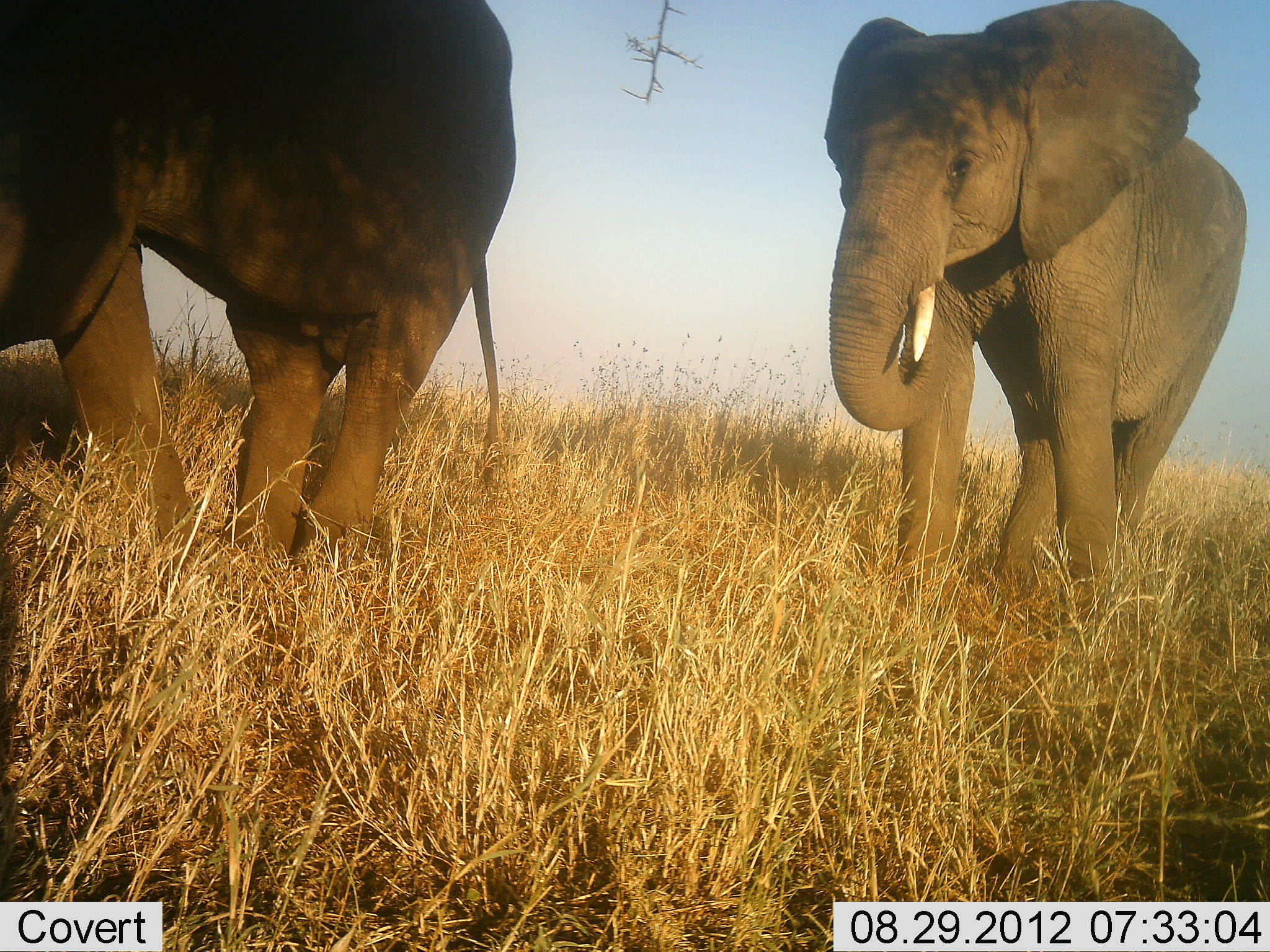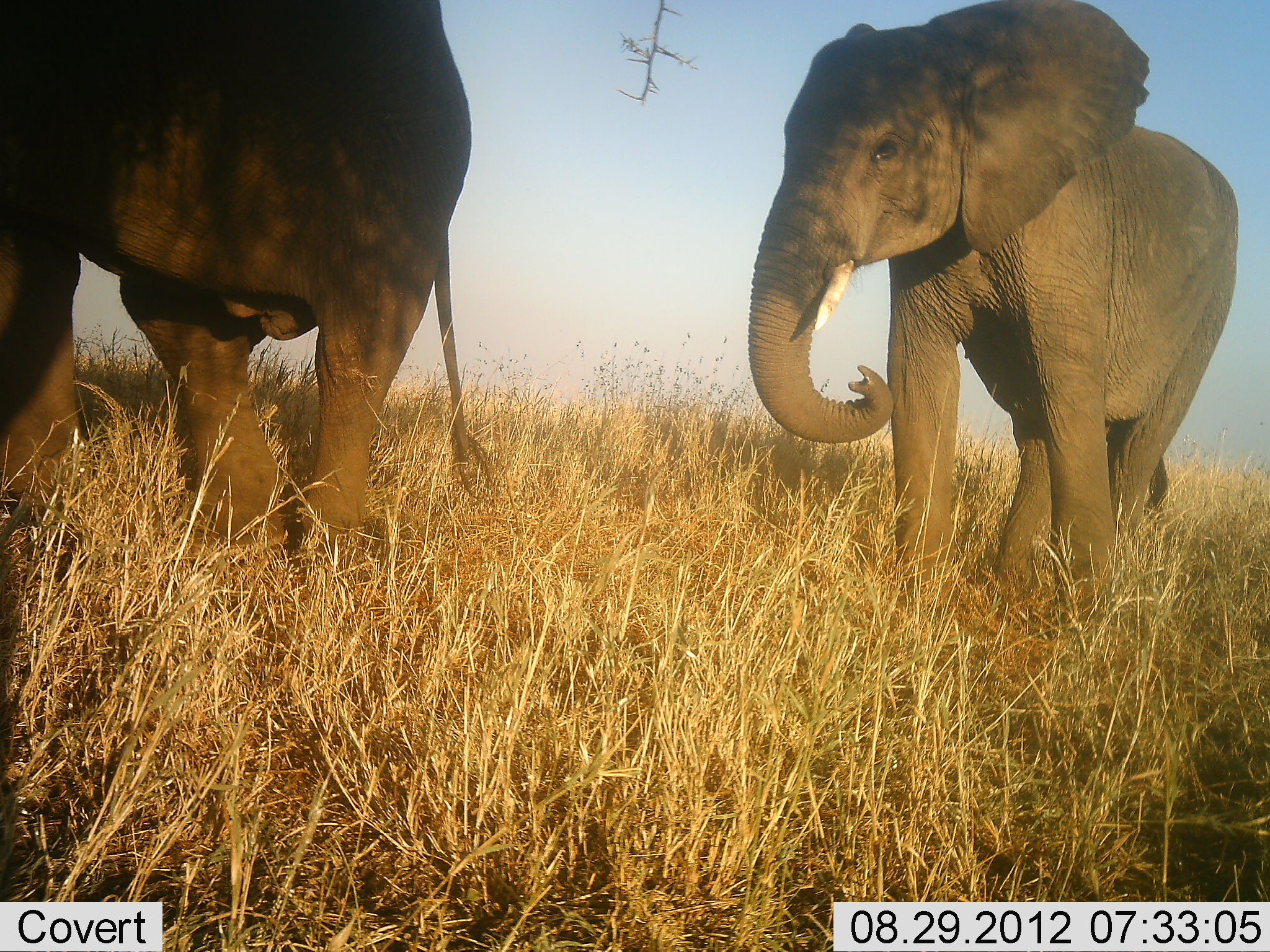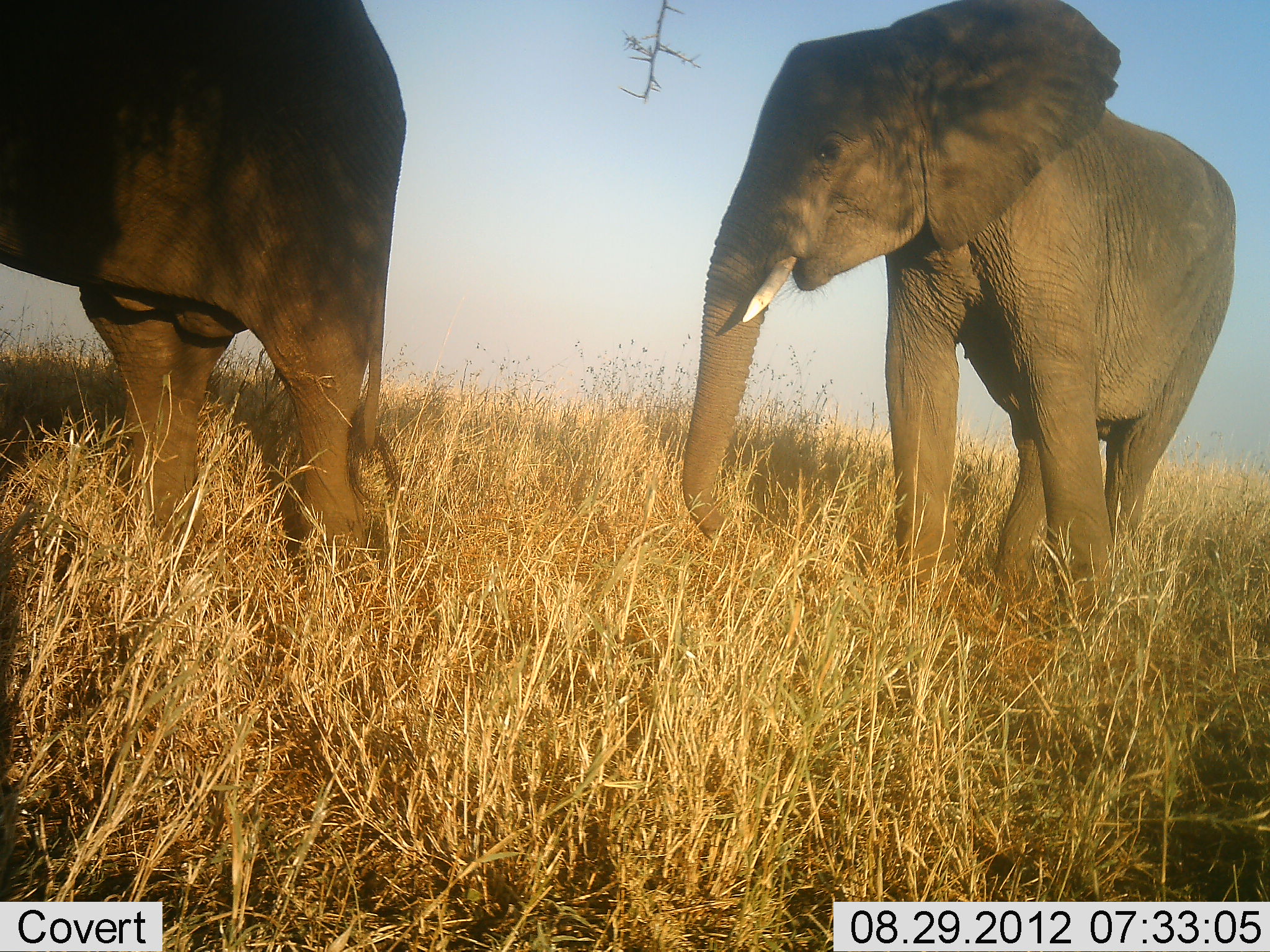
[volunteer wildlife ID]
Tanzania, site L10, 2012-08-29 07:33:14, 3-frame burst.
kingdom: Animalia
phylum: Chordata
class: Mammalia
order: Proboscidea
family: Elephantidae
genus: Loxodonta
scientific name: Loxodonta africana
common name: african bush elephant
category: elephant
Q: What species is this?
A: Elephant (african bush elephant) (Loxodonta africana).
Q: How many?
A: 2.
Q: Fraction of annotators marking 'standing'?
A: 50%.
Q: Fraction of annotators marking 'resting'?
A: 0%.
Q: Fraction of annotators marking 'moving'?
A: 50%.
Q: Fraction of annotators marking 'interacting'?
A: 0%.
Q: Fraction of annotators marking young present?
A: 40%.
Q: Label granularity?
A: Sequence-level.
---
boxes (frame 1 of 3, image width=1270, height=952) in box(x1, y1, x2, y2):
animal: box(1, 0, 516, 627); box(823, 0, 1248, 636)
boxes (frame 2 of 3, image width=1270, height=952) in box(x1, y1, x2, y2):
animal: box(747, 0, 1239, 632); box(0, 1, 494, 573)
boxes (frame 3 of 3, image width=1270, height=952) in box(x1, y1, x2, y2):
animal: box(679, 0, 1236, 641); box(0, 1, 405, 590)